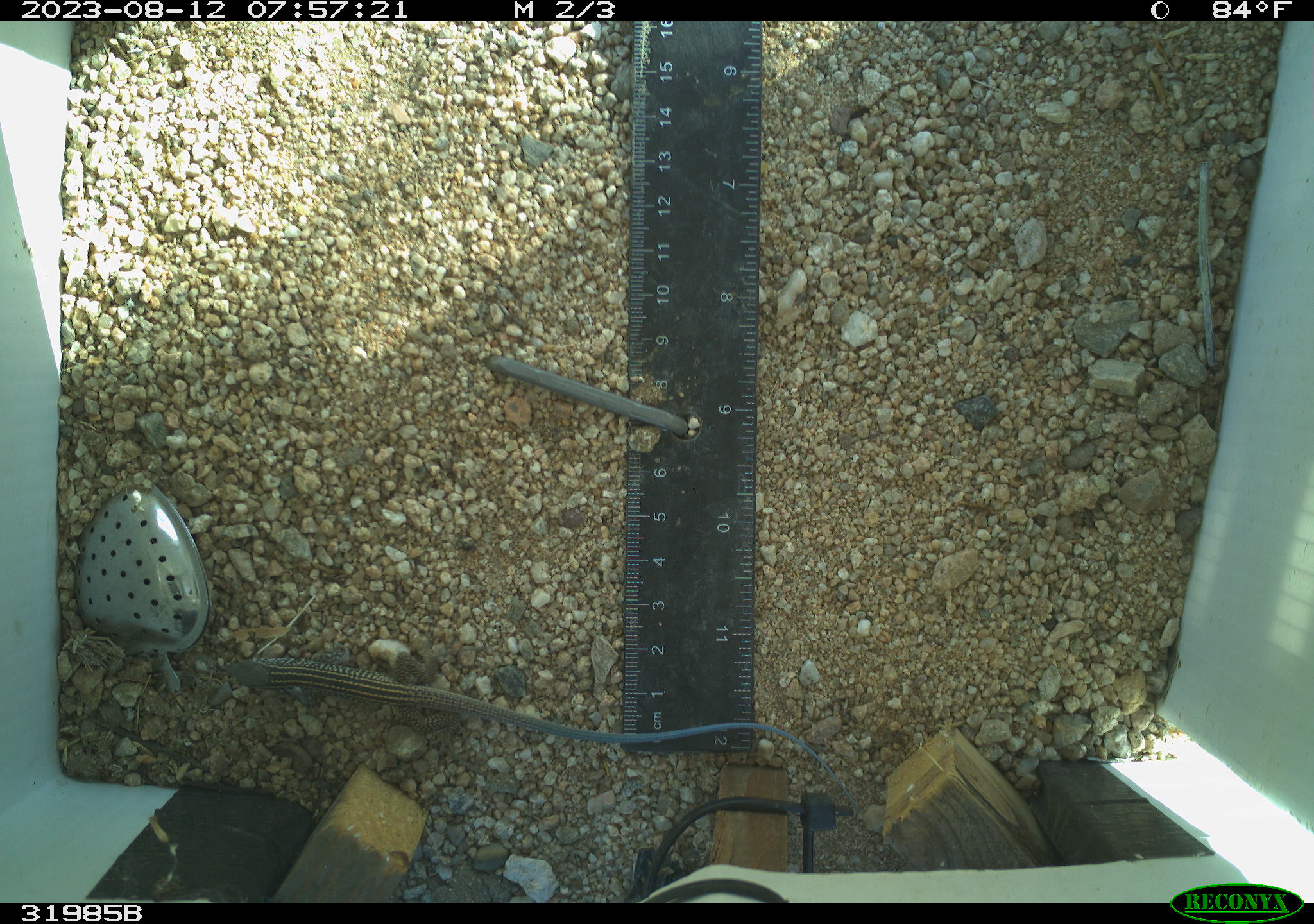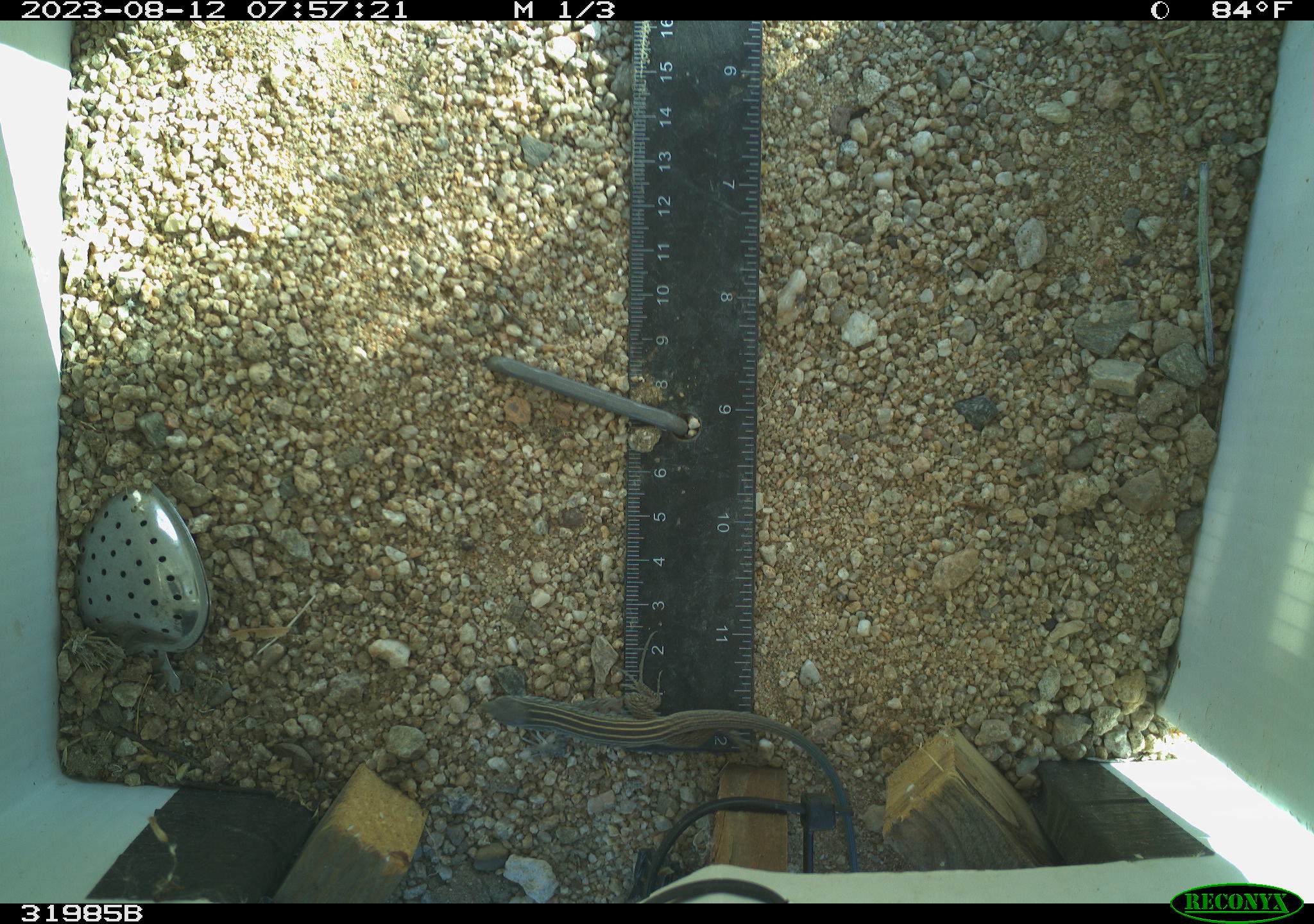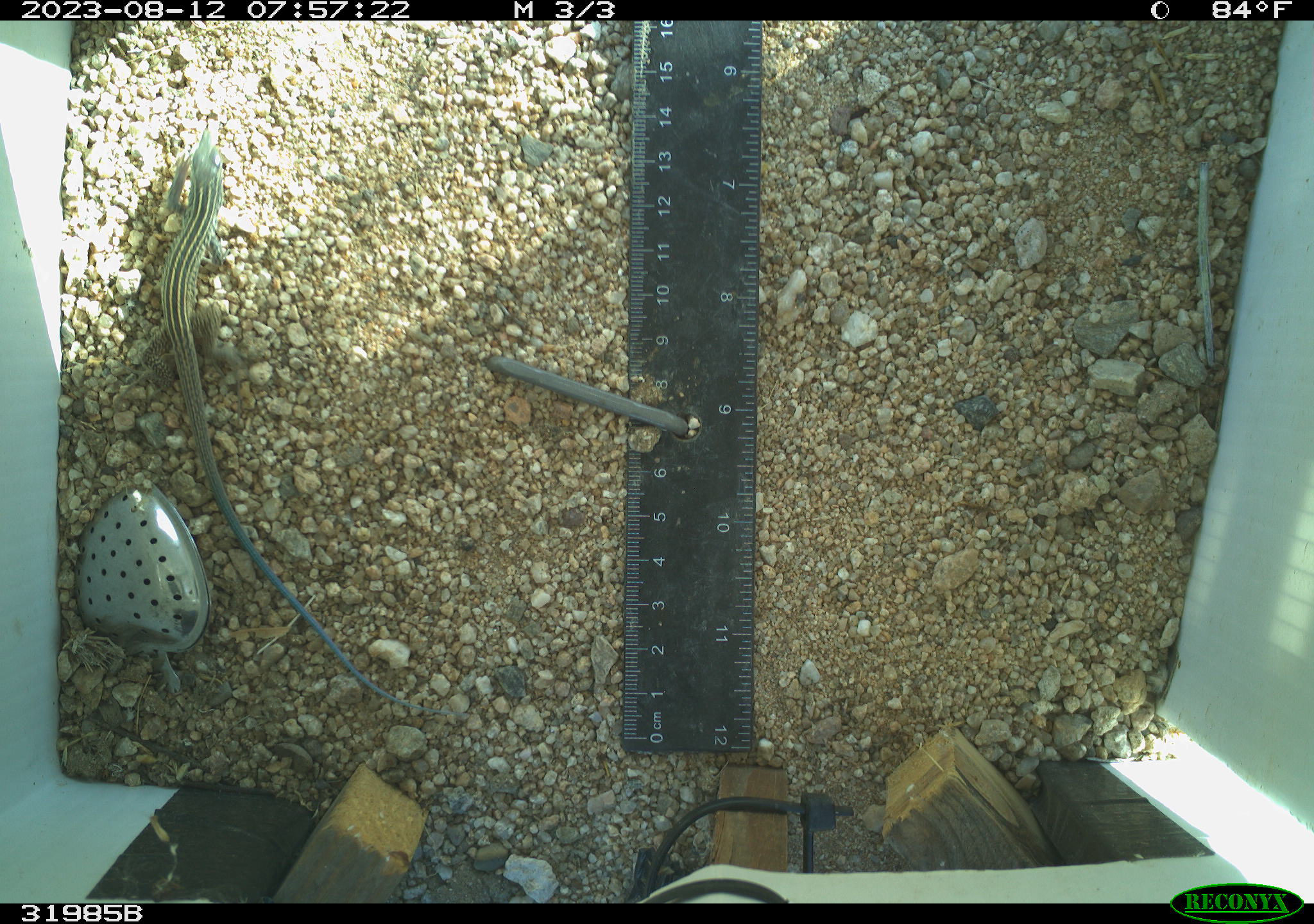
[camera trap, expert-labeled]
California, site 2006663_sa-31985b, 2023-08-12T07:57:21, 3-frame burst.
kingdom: Animalia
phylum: Chordata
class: Reptilia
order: Squamata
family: Teiidae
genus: Aspidoscelis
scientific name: Aspidoscelis tigris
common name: western whiptail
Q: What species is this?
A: Western whiptail (Aspidoscelis tigris).